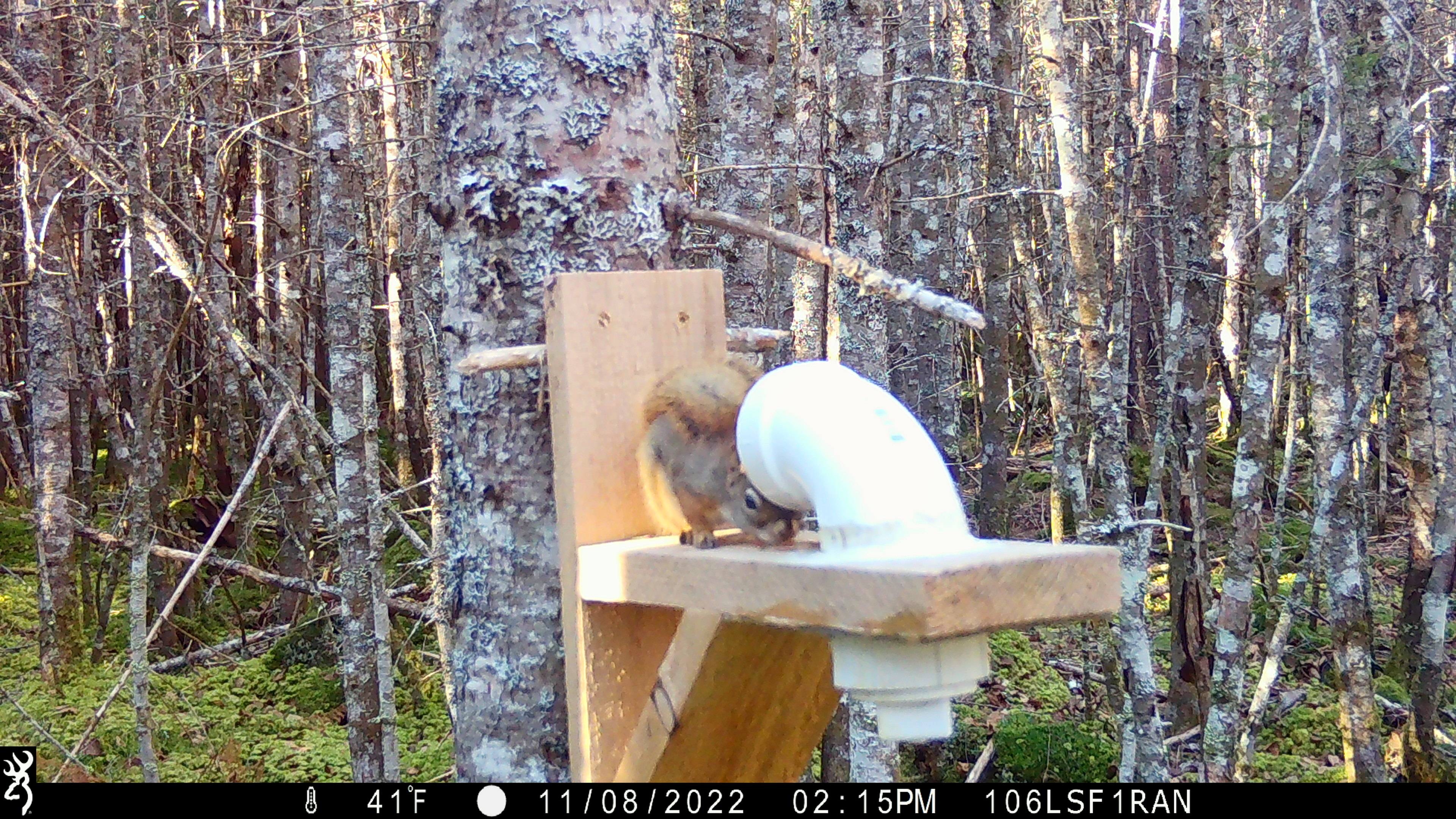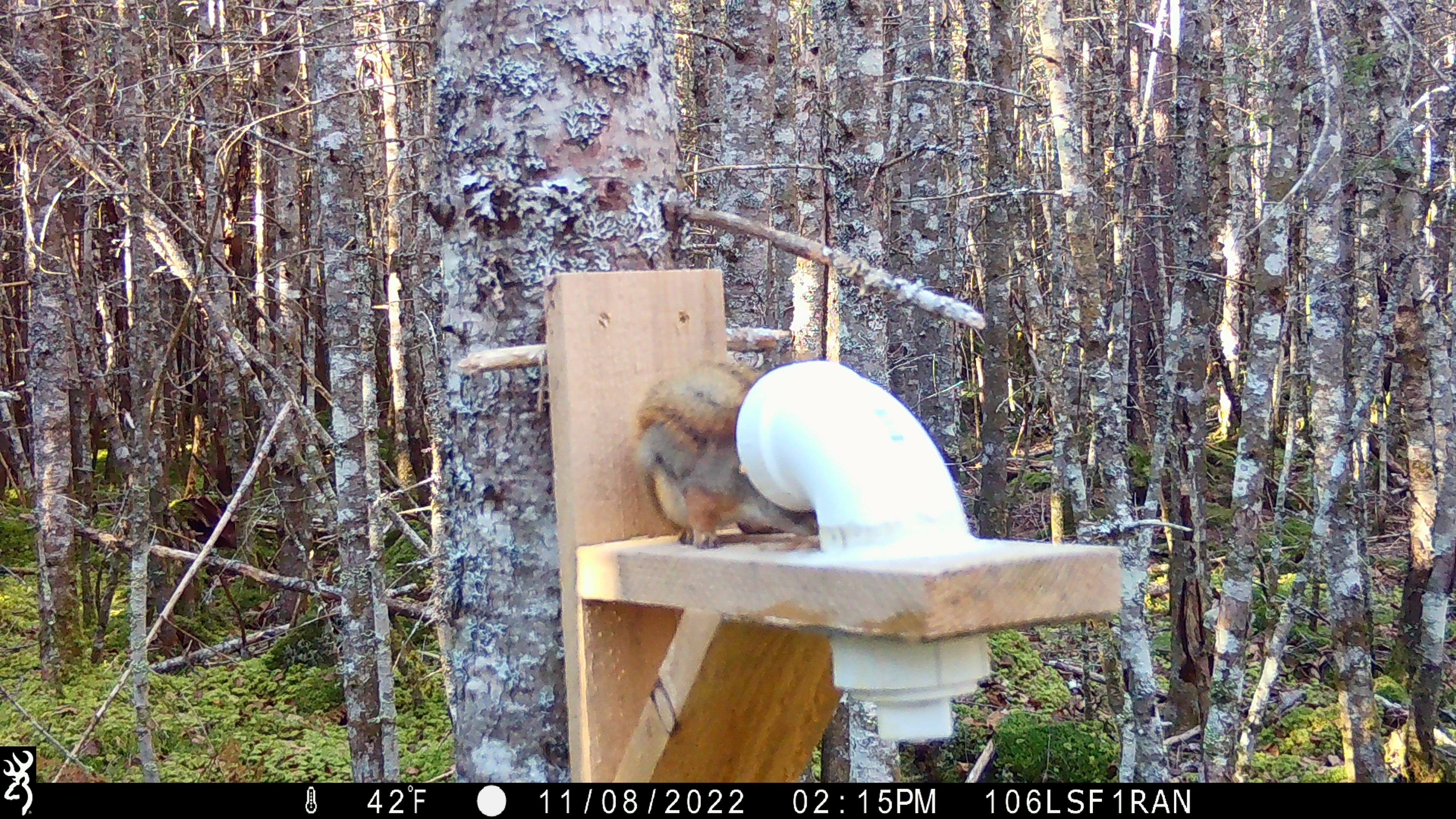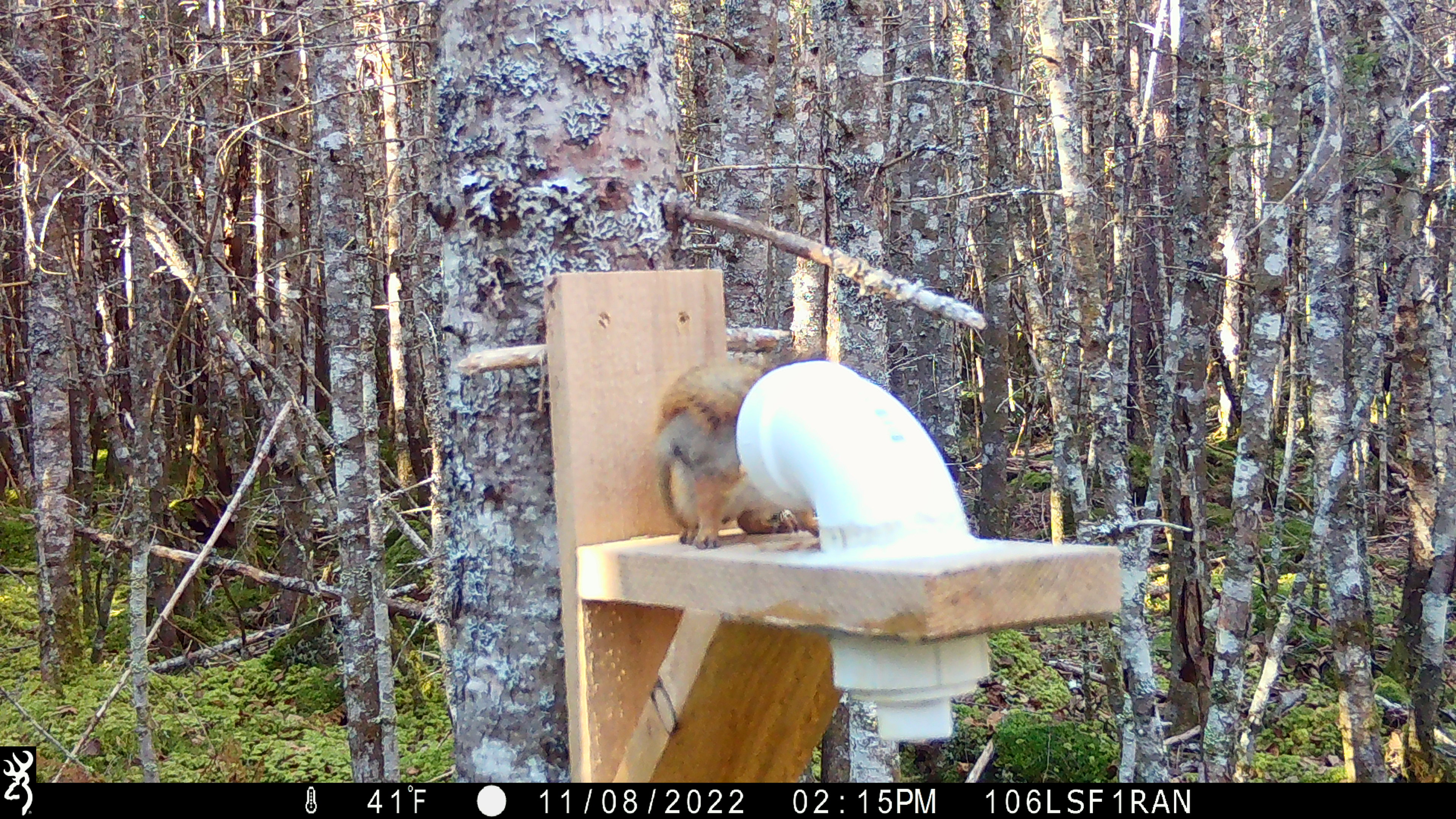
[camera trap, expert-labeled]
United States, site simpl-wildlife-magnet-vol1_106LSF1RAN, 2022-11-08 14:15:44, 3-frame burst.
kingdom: Animalia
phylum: Chordata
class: Mammalia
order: Rodentia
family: Sciuridae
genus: Tamiasciurus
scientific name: Tamiasciurus hudsonicus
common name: red squirrel